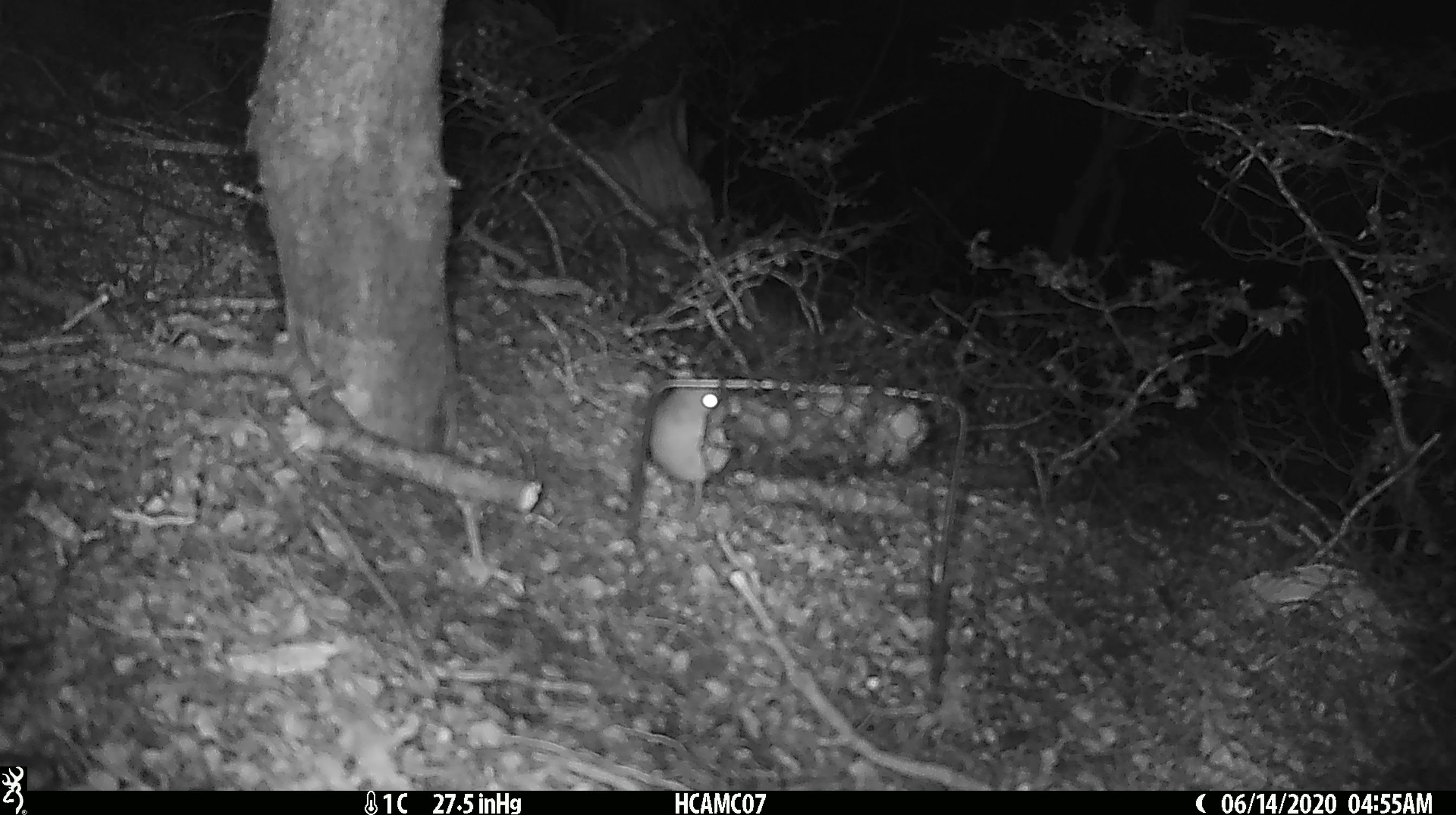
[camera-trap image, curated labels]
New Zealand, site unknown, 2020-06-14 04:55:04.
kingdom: Animalia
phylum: Chordata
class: Mammalia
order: Rodentia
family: Muridae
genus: Mus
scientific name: Mus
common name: mouse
Mouse (Mus).